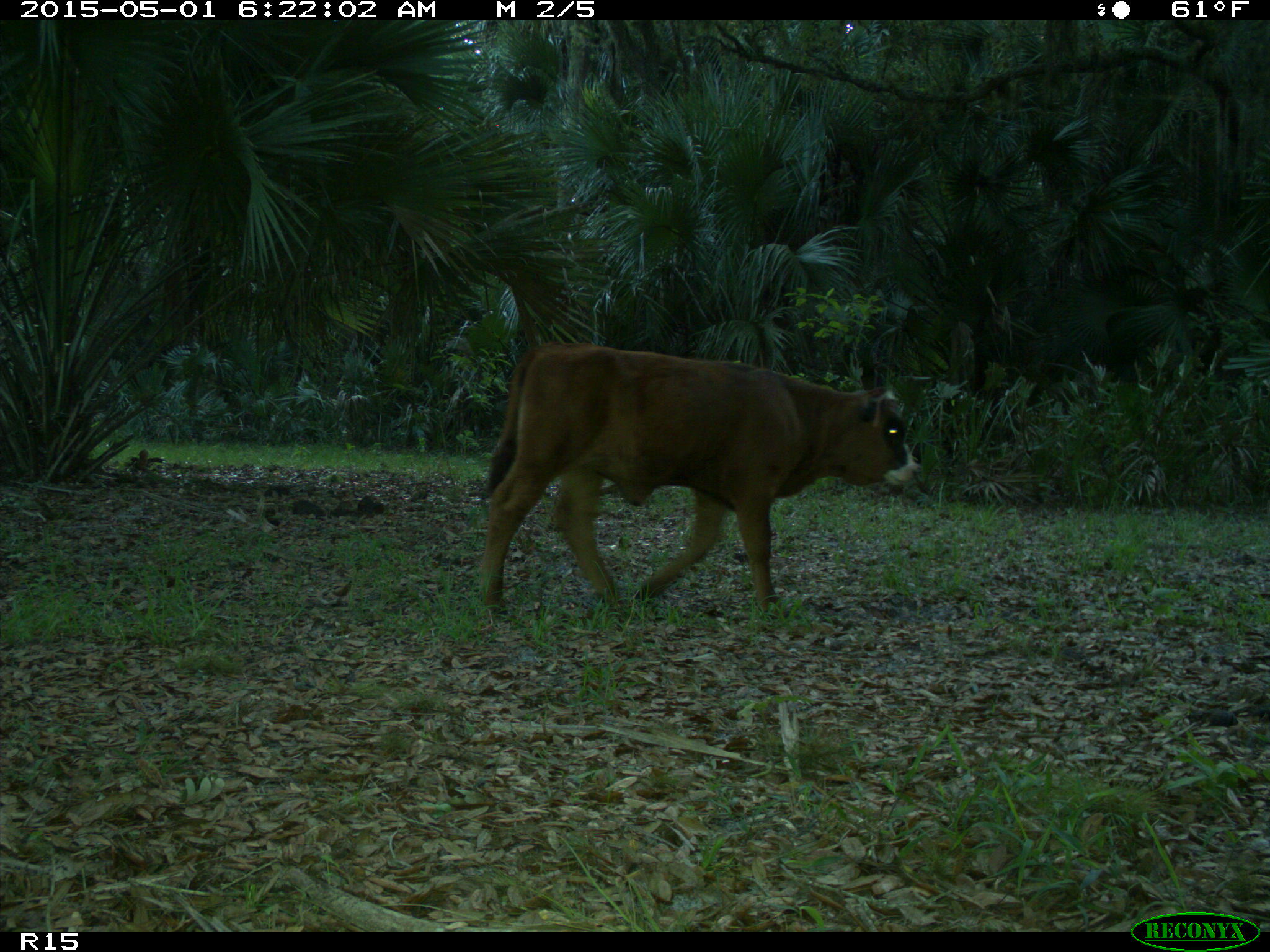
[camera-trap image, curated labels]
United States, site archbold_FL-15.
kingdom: Animalia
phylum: Chordata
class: Mammalia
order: Artiodactyla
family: Bovidae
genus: Bos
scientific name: Bos taurus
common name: domestic cow